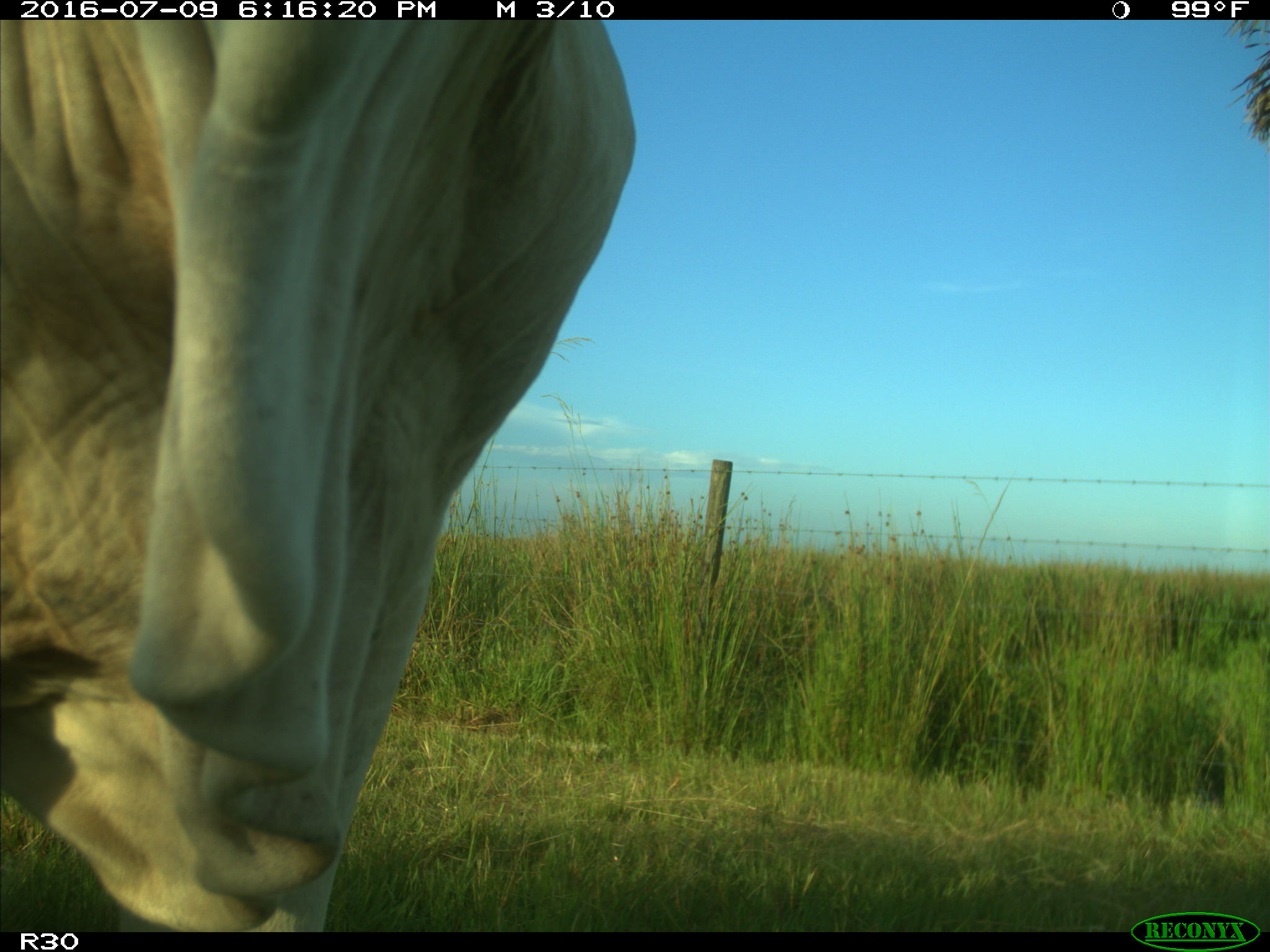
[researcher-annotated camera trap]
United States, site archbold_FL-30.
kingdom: Animalia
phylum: Chordata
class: Mammalia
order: Artiodactyla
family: Bovidae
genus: Bos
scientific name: Bos taurus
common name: domestic cow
Bos taurus (domestic cow).